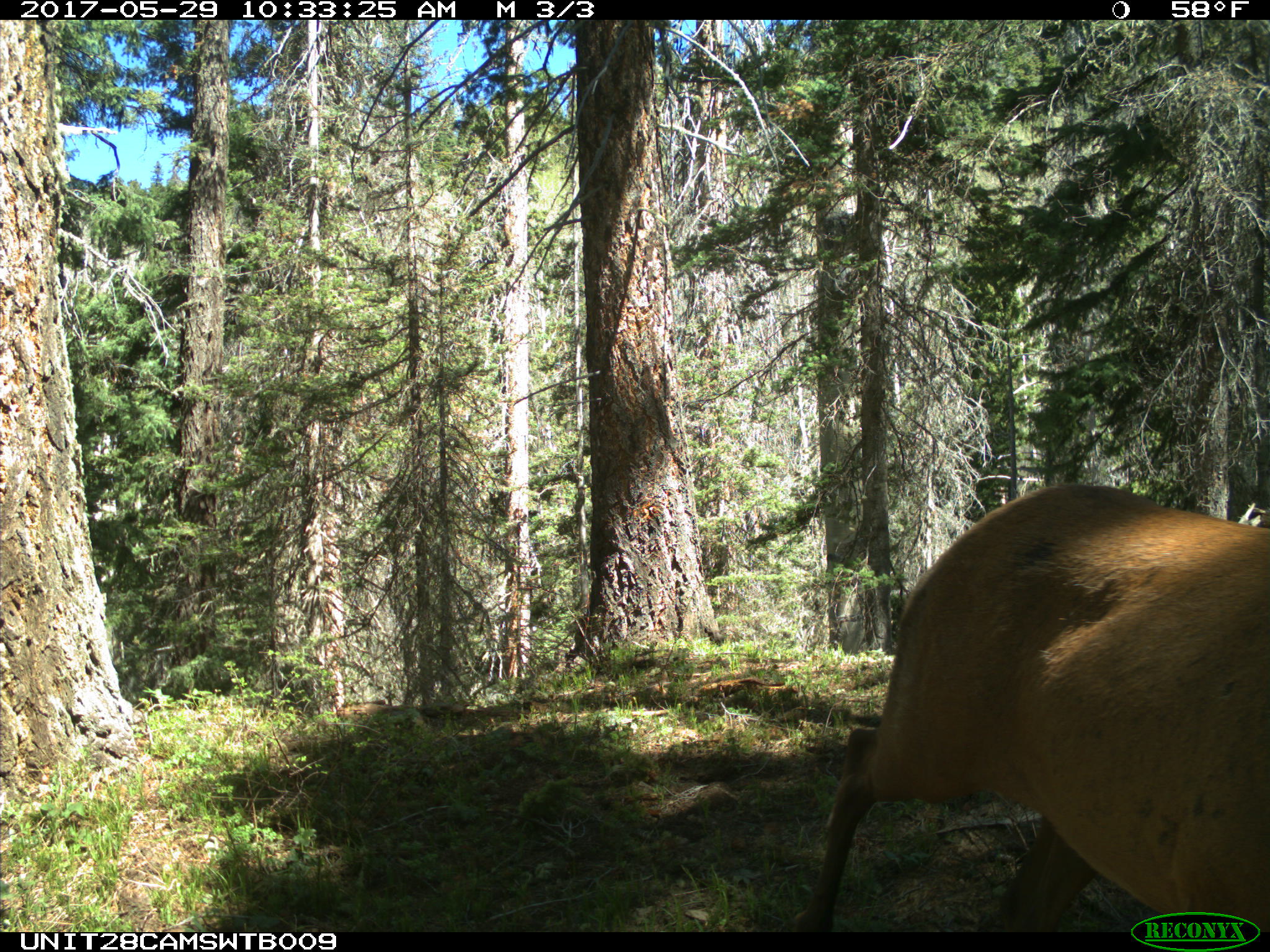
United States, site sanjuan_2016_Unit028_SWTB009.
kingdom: Animalia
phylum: Chordata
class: Mammalia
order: Artiodactyla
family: Cervidae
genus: Cervus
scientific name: Cervus elaphus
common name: red deer